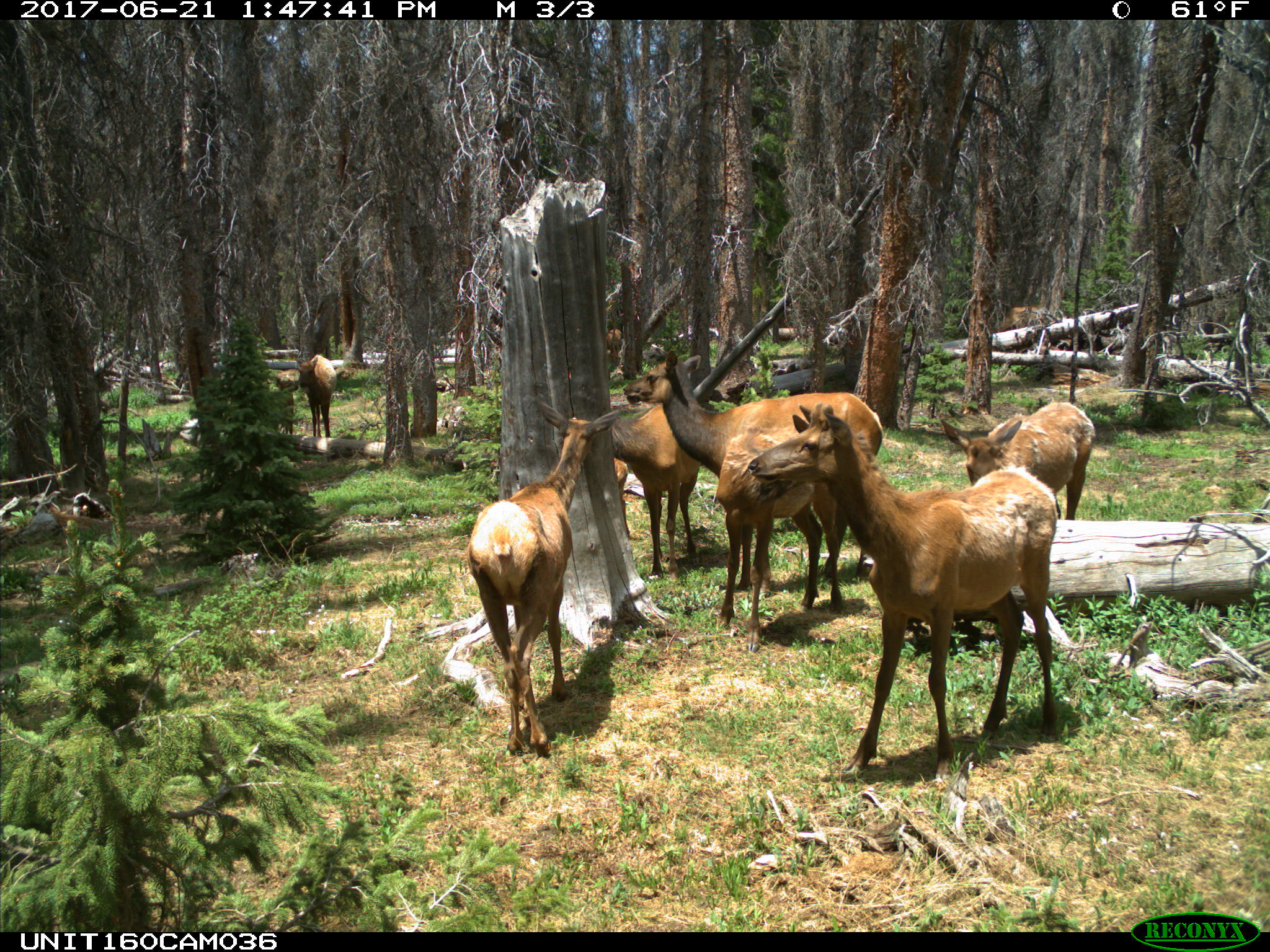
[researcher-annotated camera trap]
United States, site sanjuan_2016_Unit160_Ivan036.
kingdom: Animalia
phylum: Chordata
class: Mammalia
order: Artiodactyla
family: Cervidae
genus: Cervus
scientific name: Cervus elaphus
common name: red deer